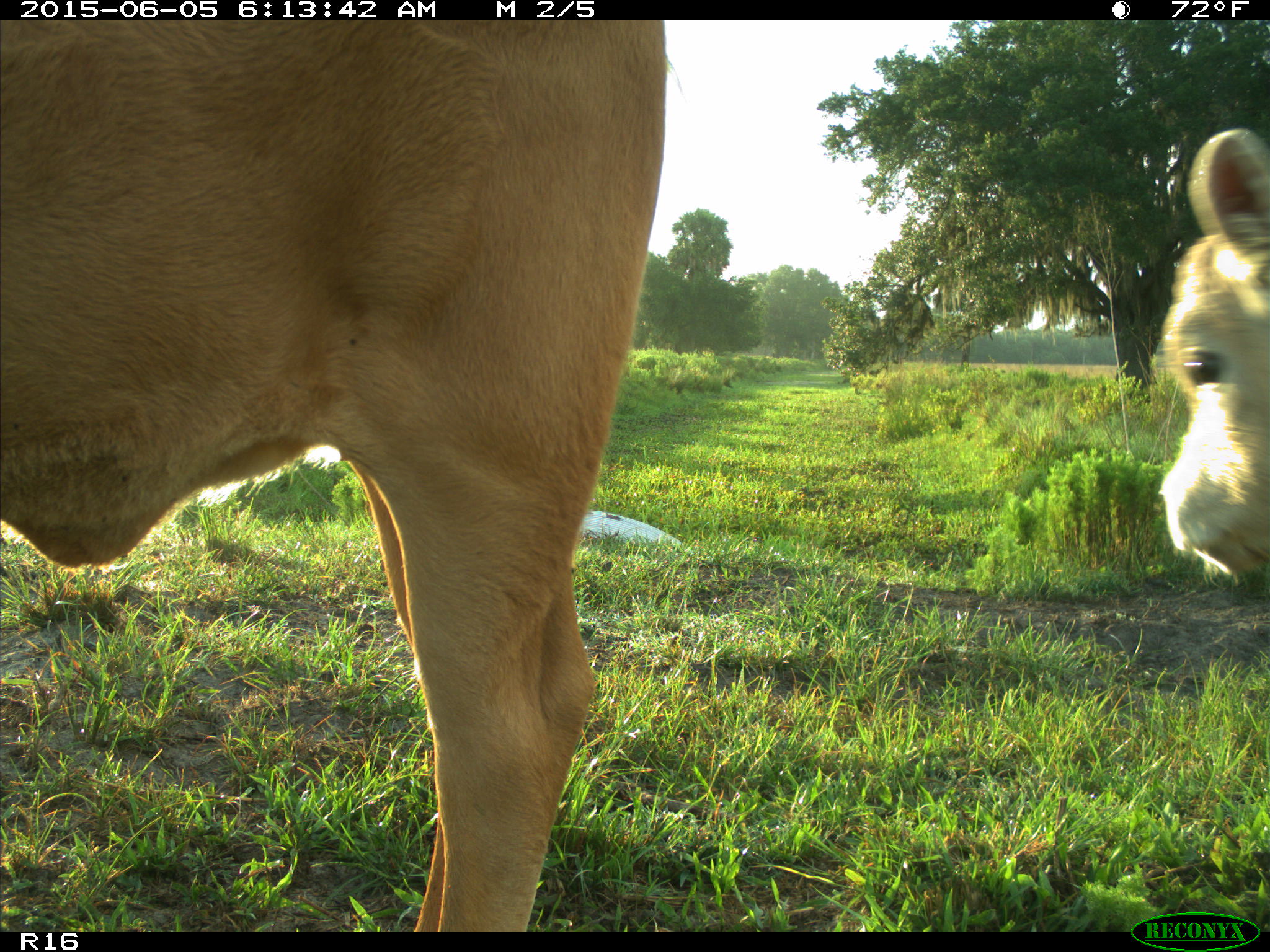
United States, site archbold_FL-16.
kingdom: Animalia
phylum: Chordata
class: Mammalia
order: Artiodactyla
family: Bovidae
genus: Bos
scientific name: Bos taurus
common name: domestic cow